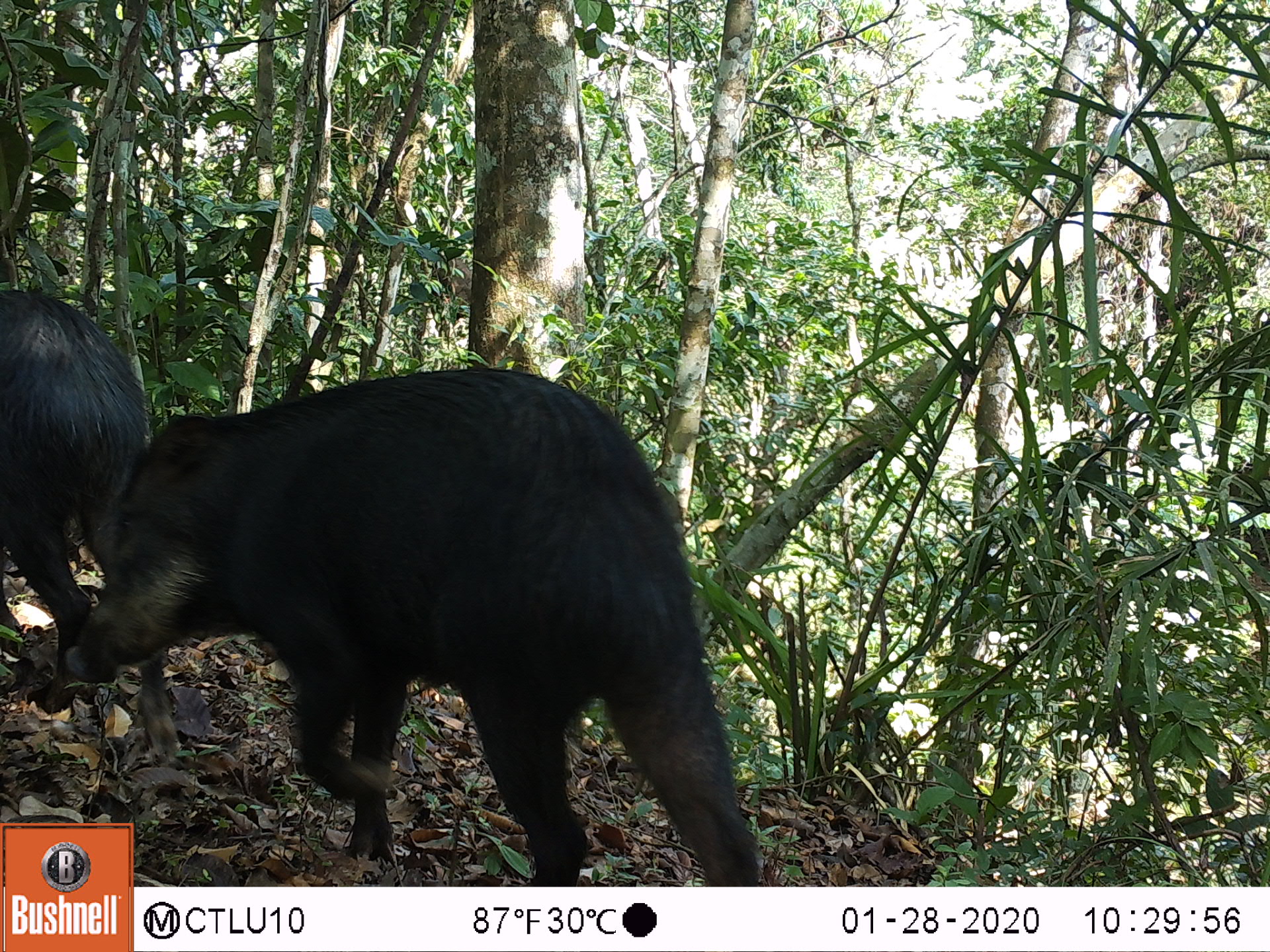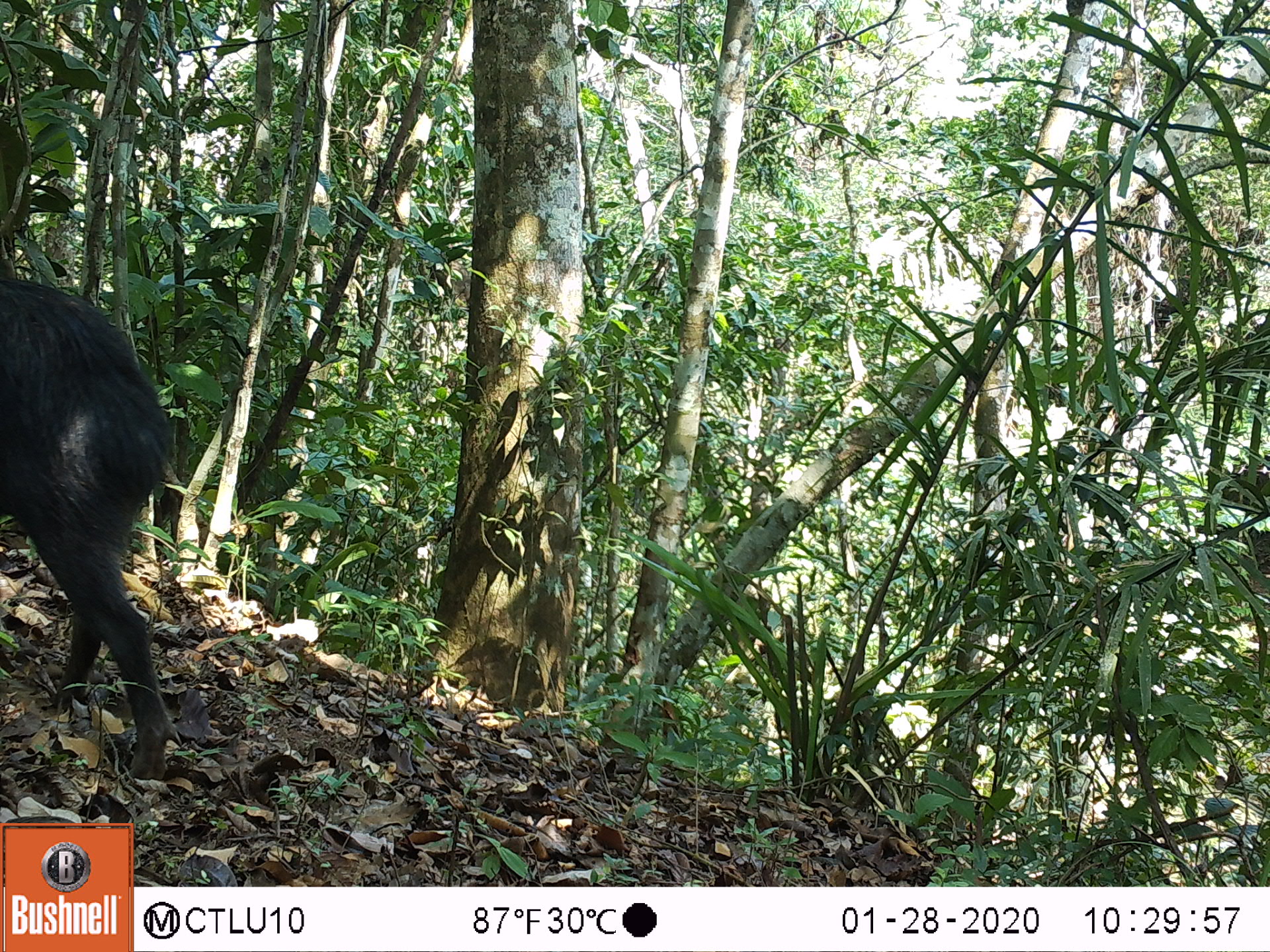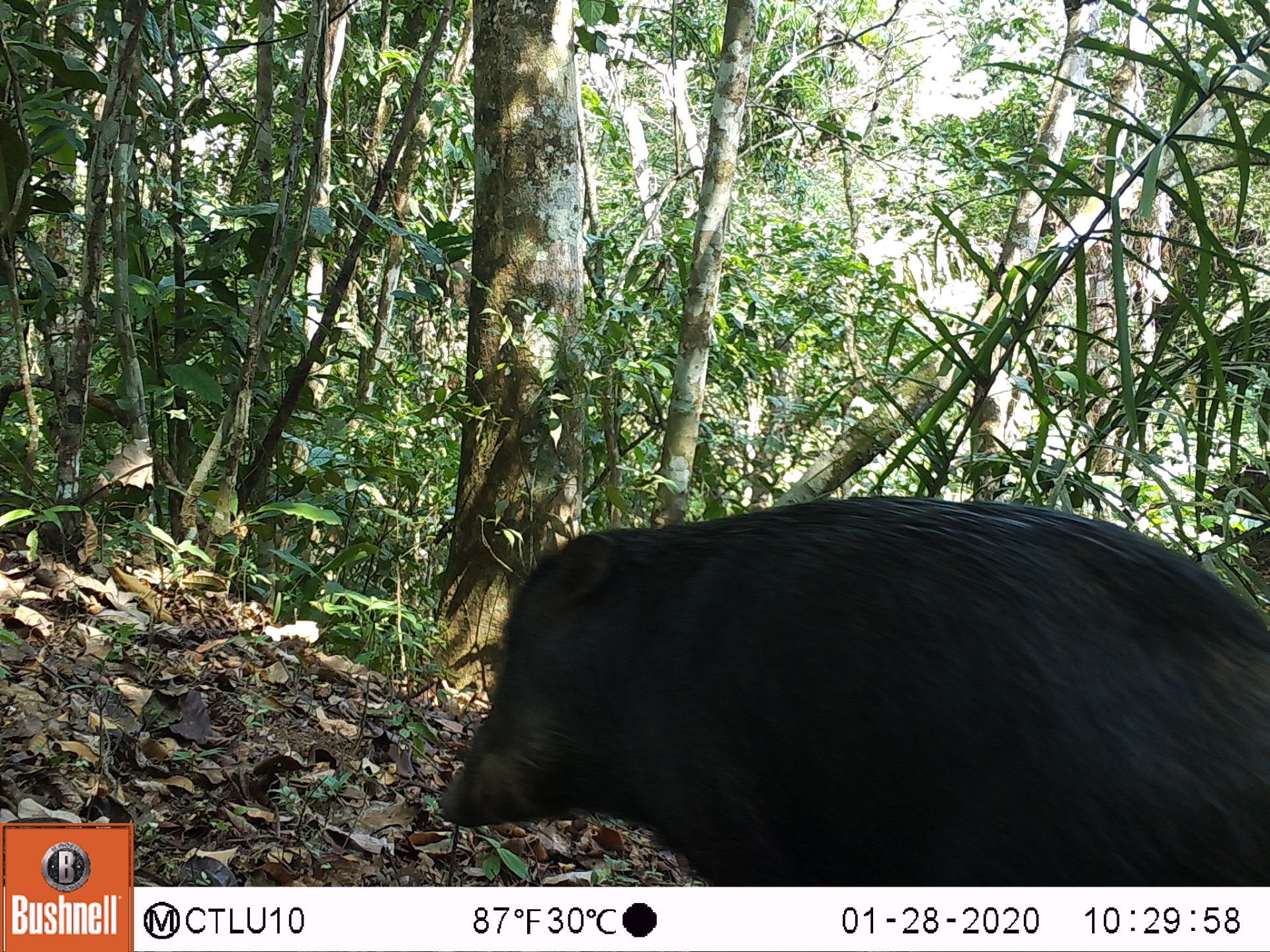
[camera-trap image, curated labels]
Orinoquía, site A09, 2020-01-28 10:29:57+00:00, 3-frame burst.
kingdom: Animalia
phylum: Chordata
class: Mammalia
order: Artiodactyla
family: Tayassuidae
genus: Tayassu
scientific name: Tayassu pecari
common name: white-lipped peccary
White-lipped peccary (Tayassu pecari).